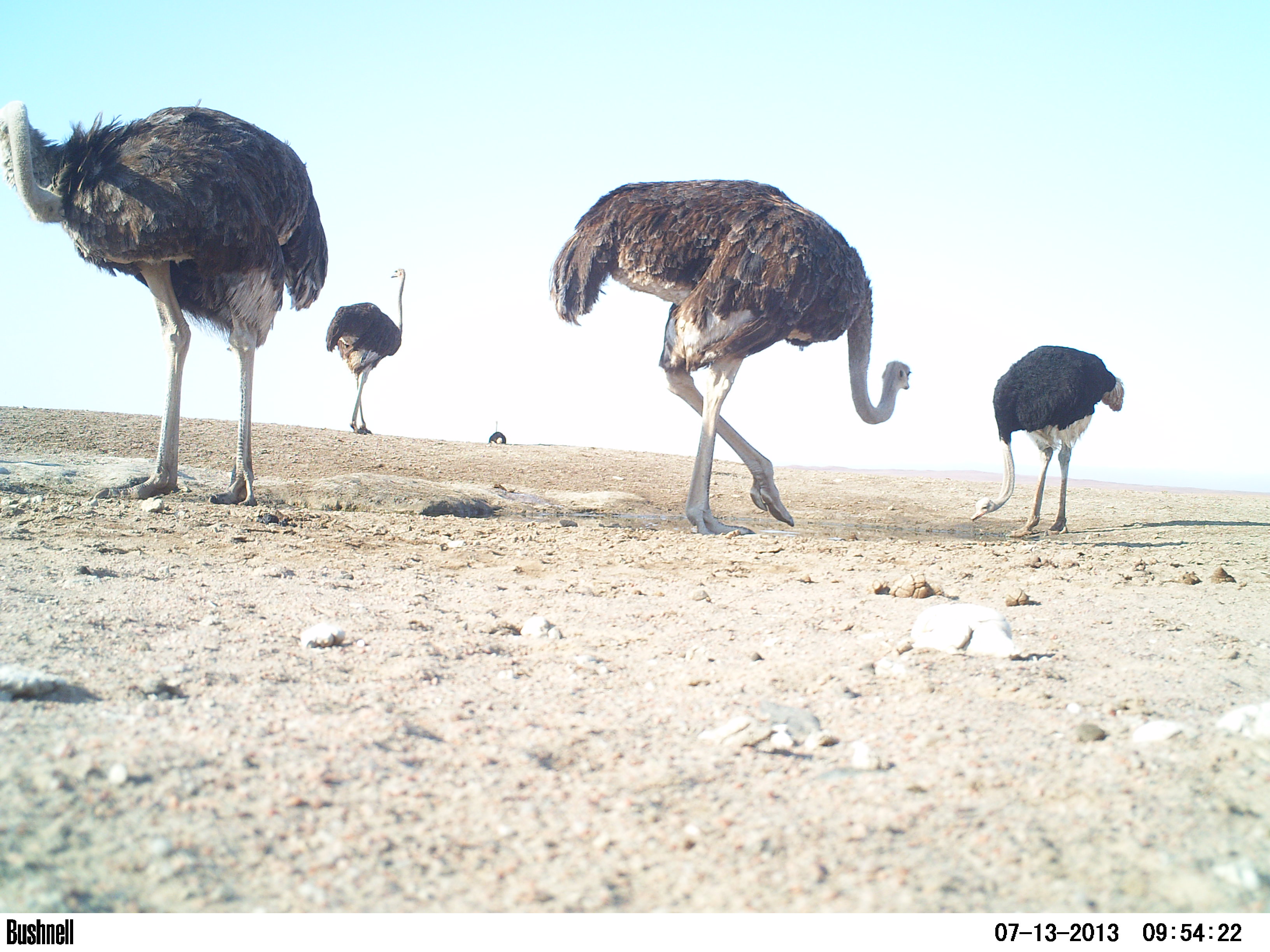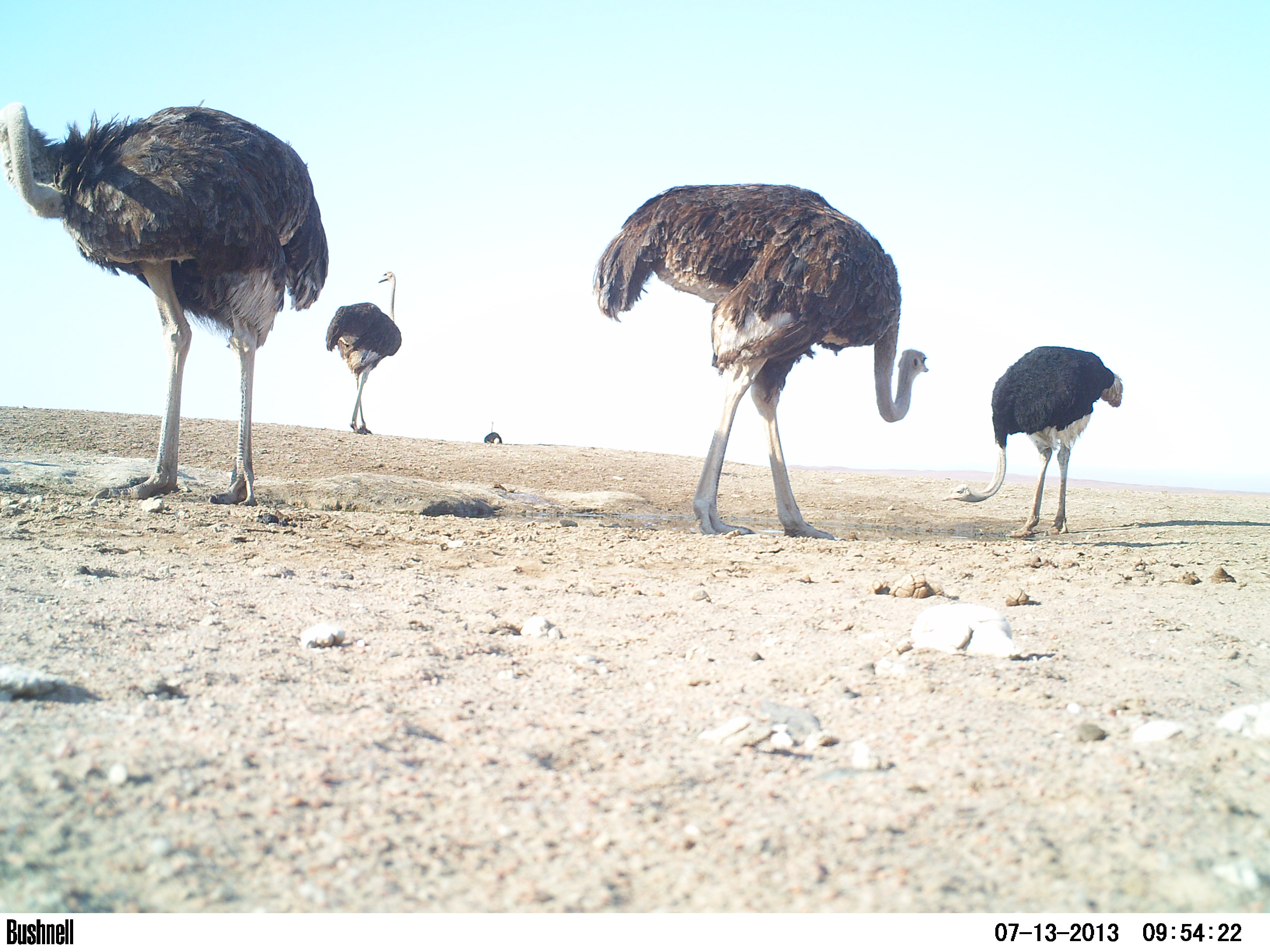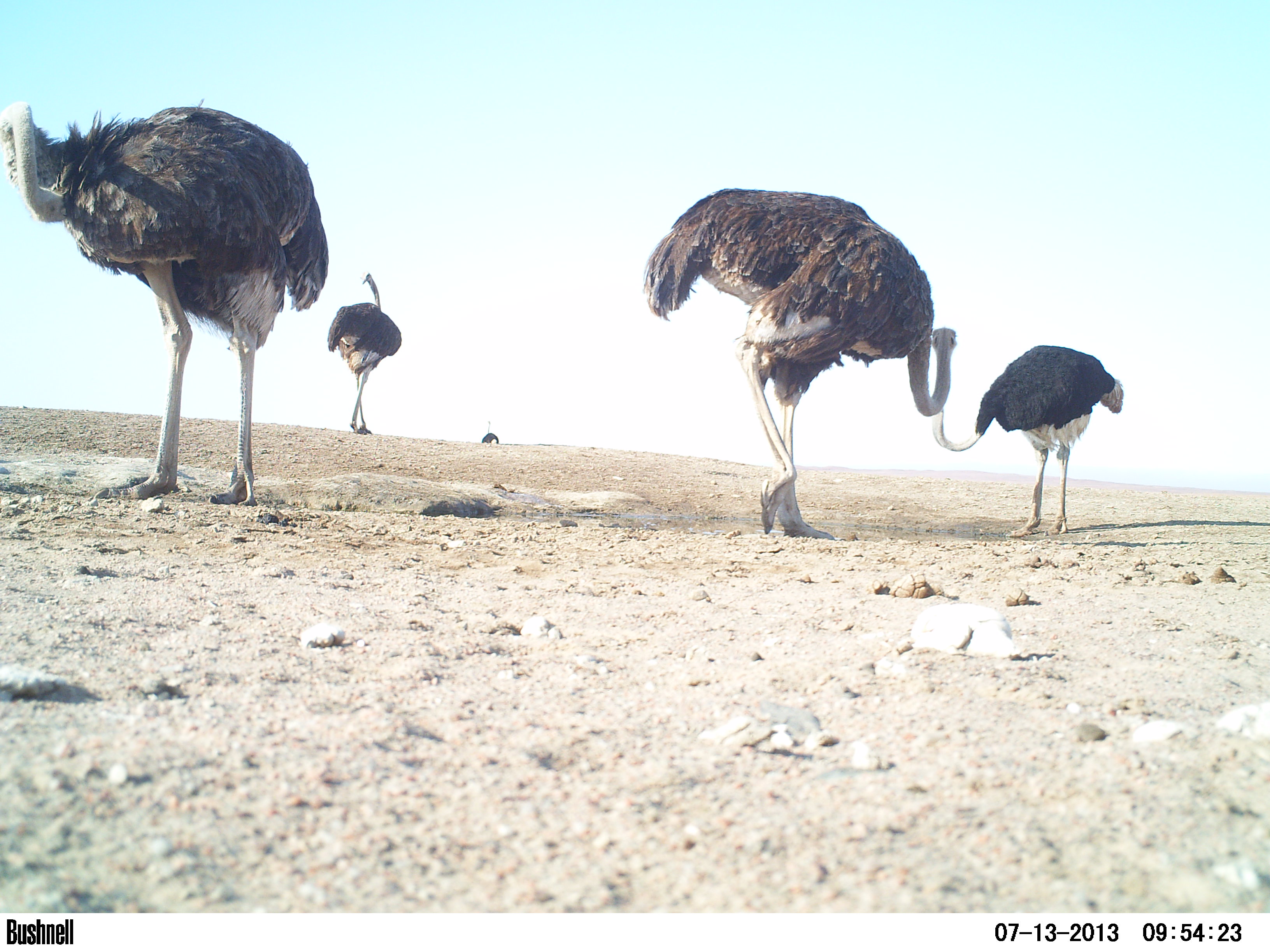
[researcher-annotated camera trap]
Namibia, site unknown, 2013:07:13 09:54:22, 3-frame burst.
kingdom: Animalia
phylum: Chordata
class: Aves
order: Struthioniformes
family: Struthionidae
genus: Struthio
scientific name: Struthio camelus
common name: common ostrich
Struthio camelus (common ostrich).